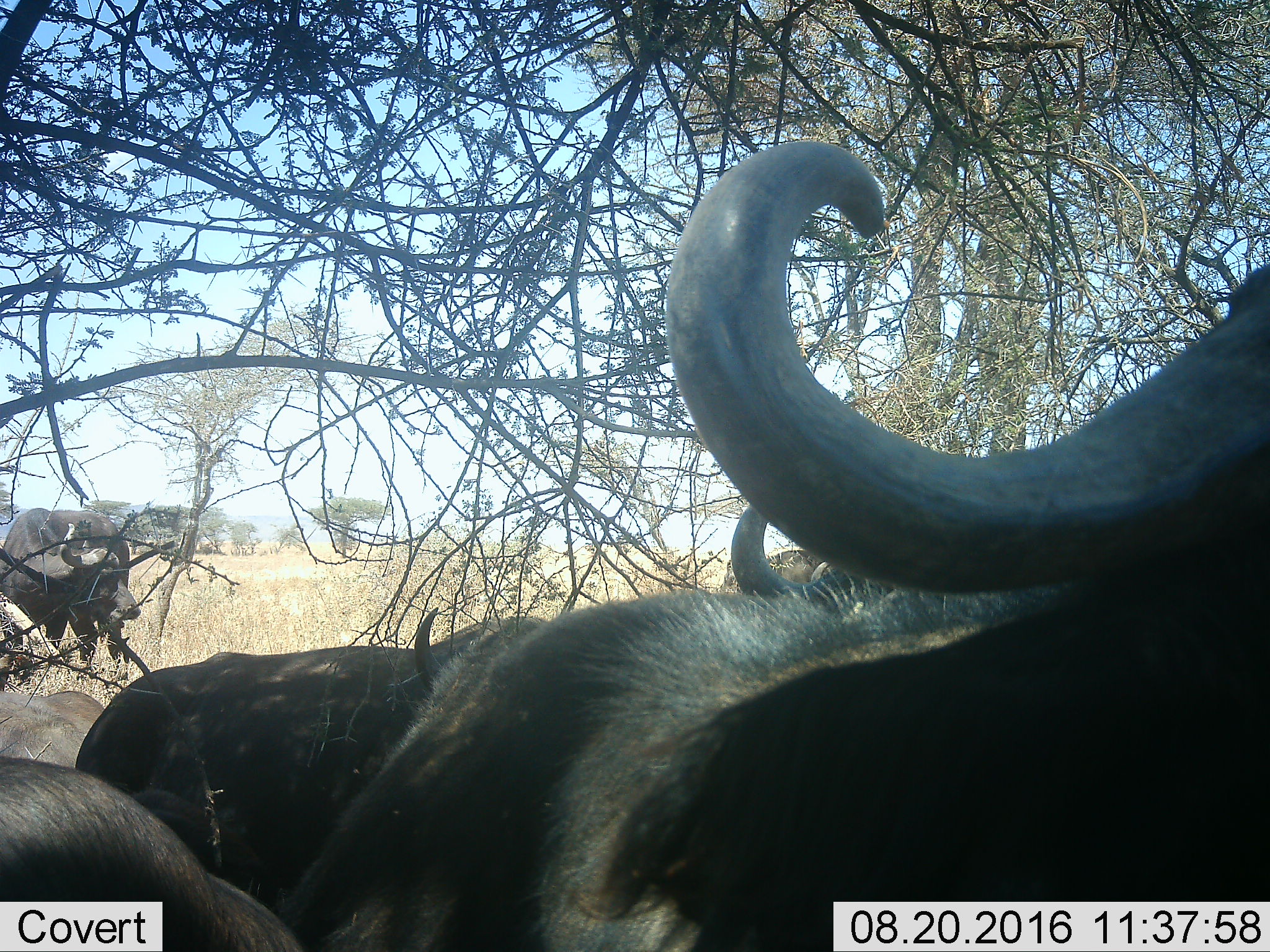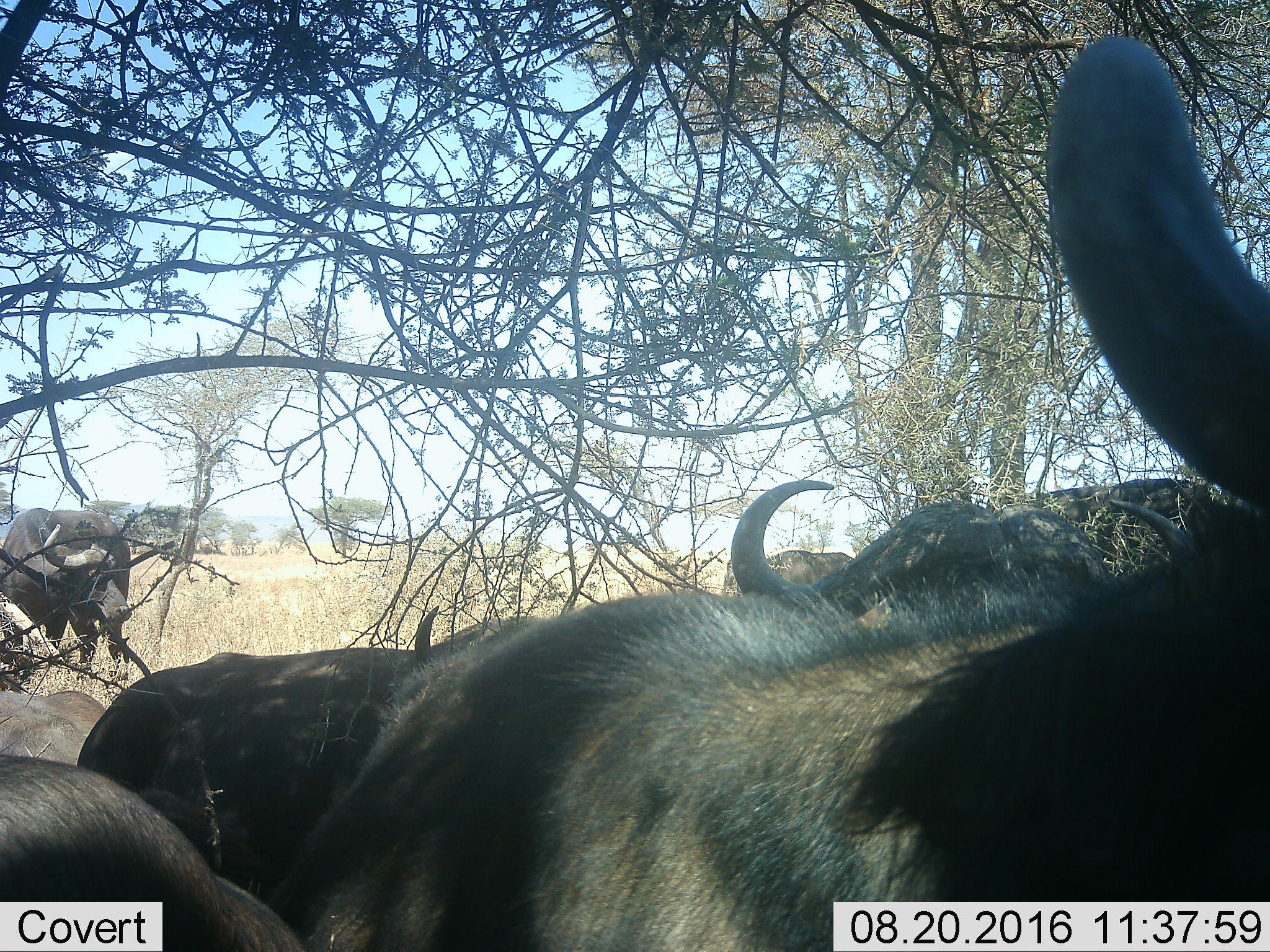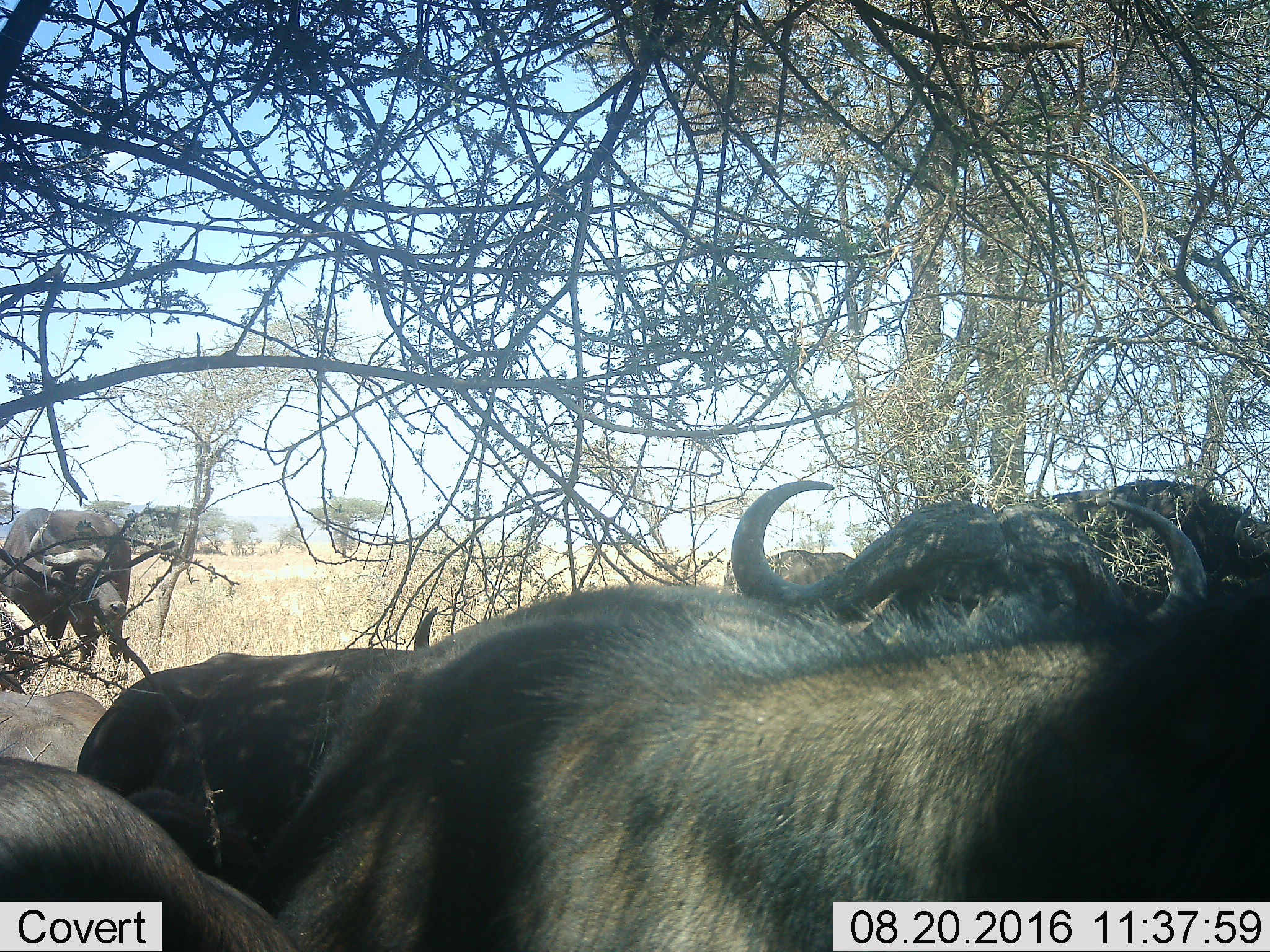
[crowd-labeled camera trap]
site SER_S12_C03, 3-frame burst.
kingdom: Animalia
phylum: Chordata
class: Mammalia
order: Artiodactyla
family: Bovidae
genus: Syncerus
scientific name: Syncerus caffer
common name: african buffalo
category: buffalo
Buffalo (african buffalo) (Syncerus caffer), count 6. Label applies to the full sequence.